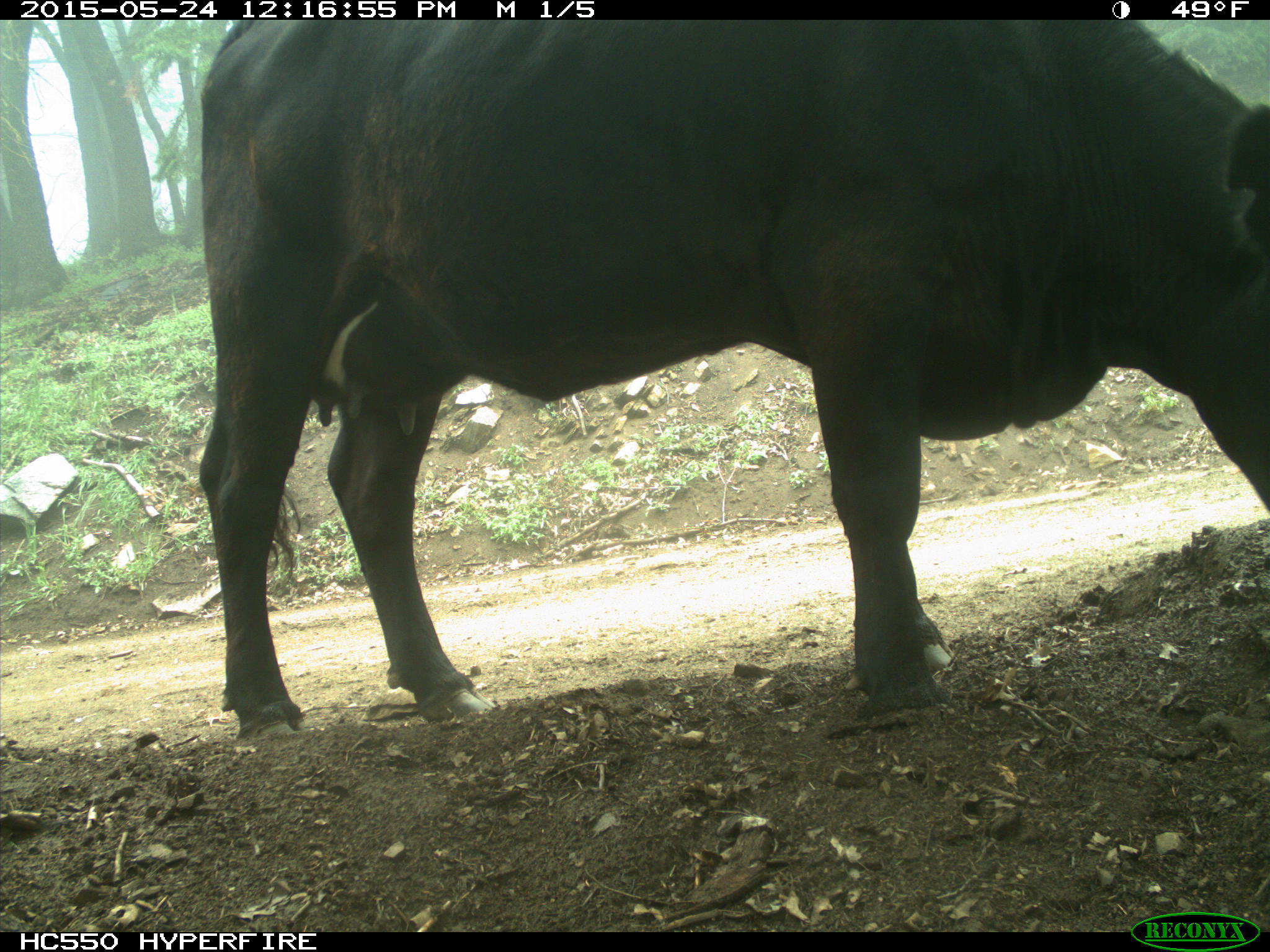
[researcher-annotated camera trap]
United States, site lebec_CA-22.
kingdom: Animalia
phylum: Chordata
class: Mammalia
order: Artiodactyla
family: Bovidae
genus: Bos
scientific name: Bos taurus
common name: domestic cow